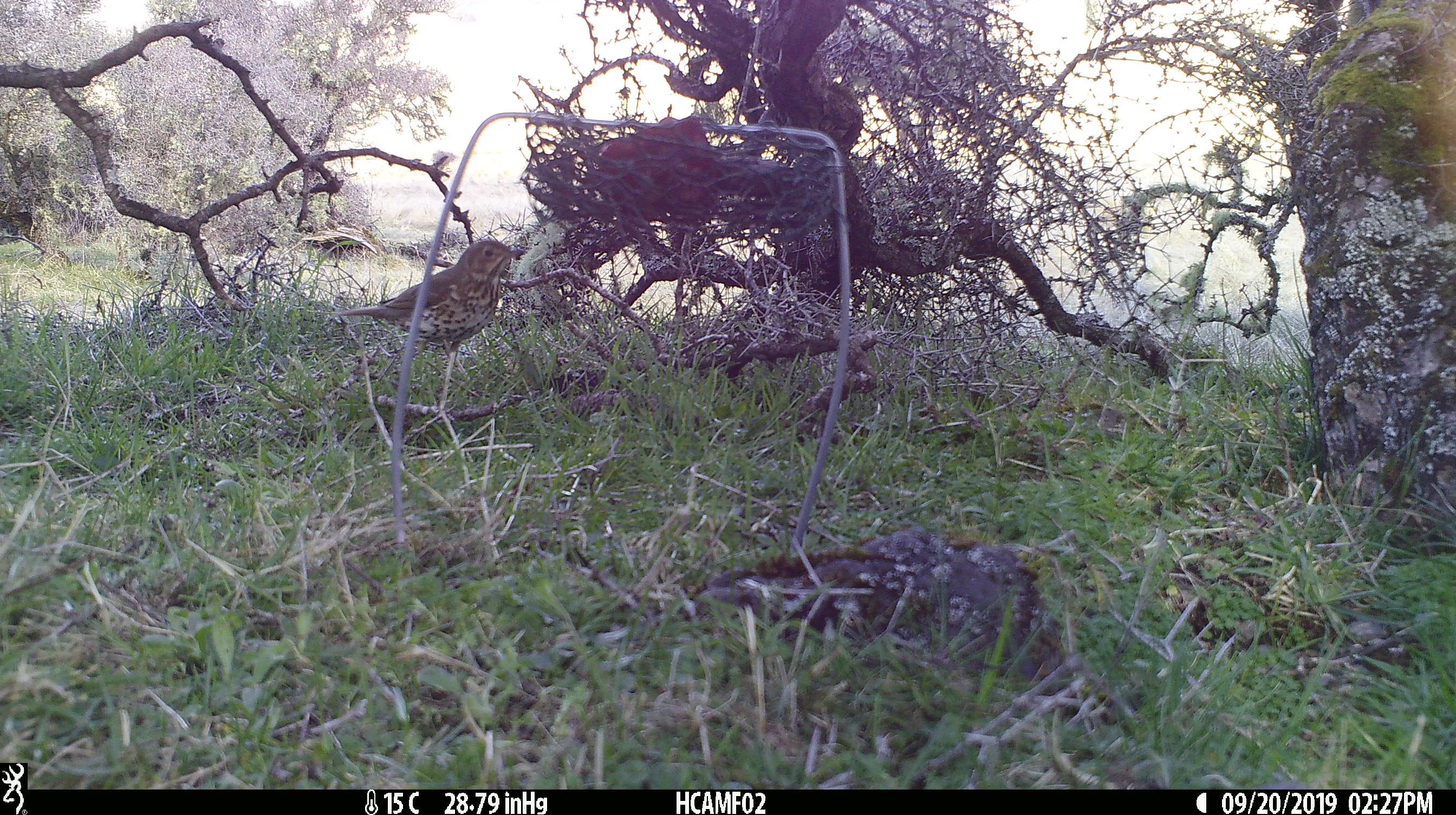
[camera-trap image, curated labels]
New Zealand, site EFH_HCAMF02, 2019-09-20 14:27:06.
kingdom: Animalia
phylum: Chordata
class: Aves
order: Passeriformes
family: Turdidae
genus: Turdus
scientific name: Turdus philomelos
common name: song thrush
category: thrush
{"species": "thrush (song thrush) (Turdus philomelos)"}